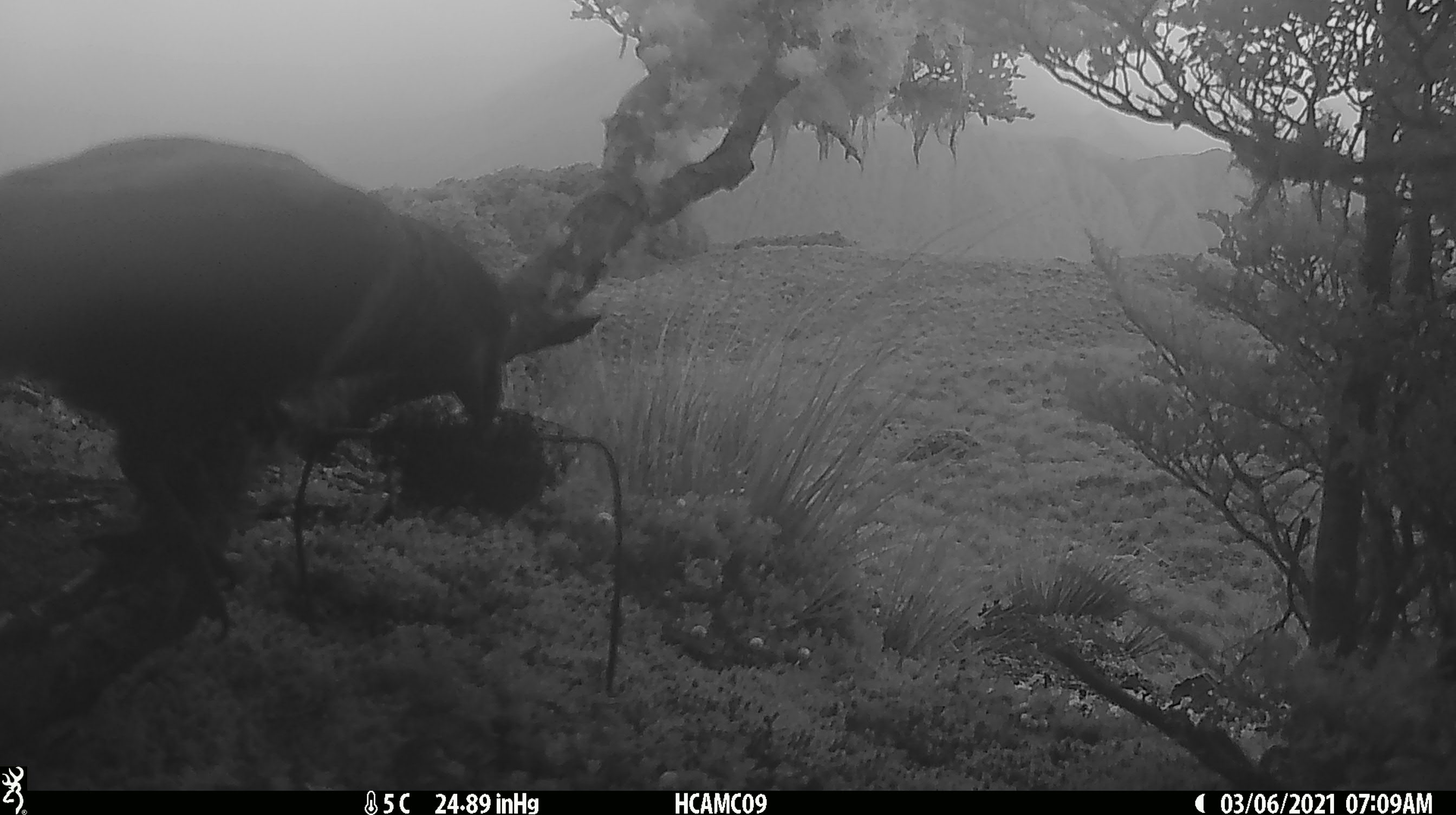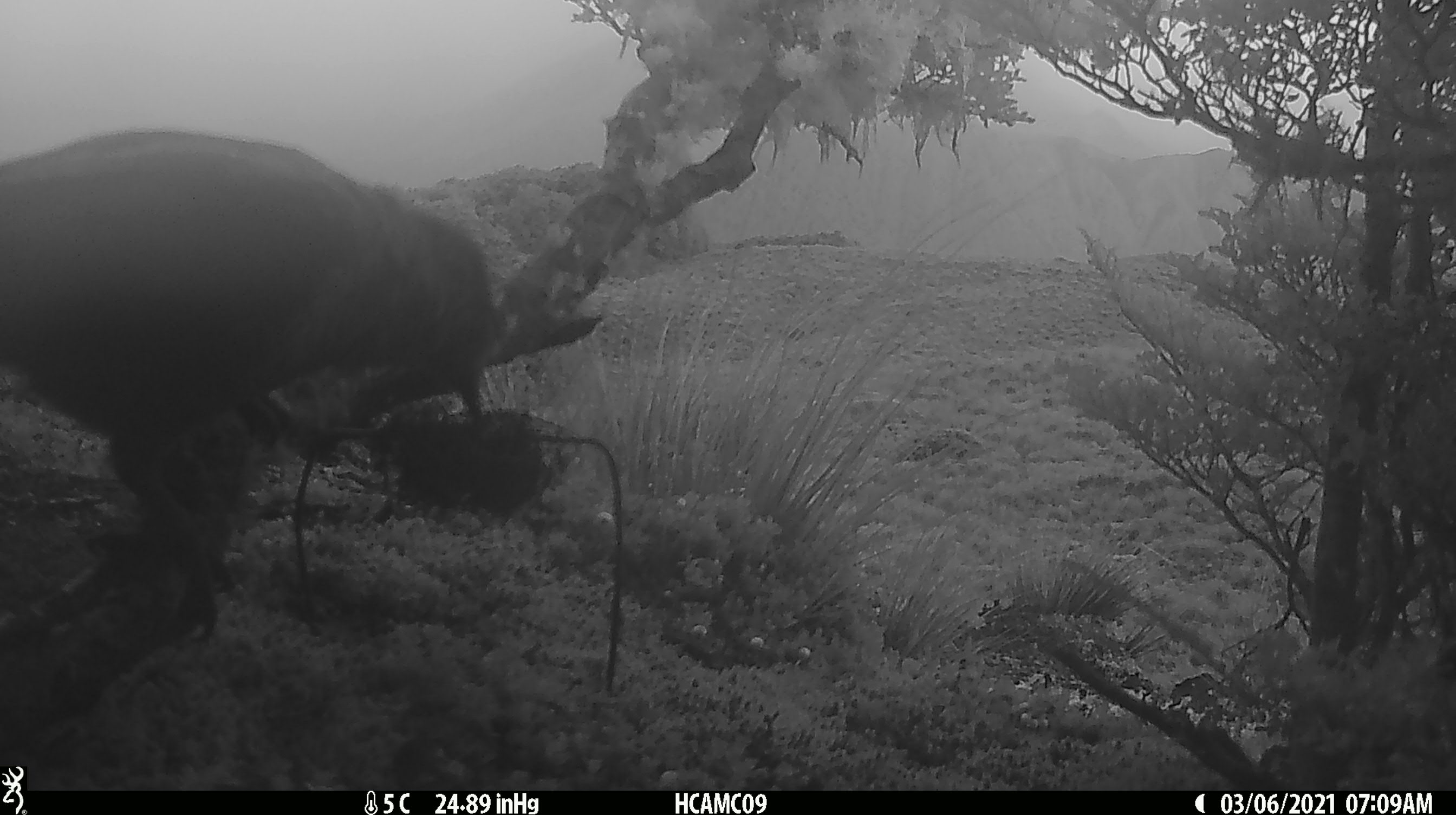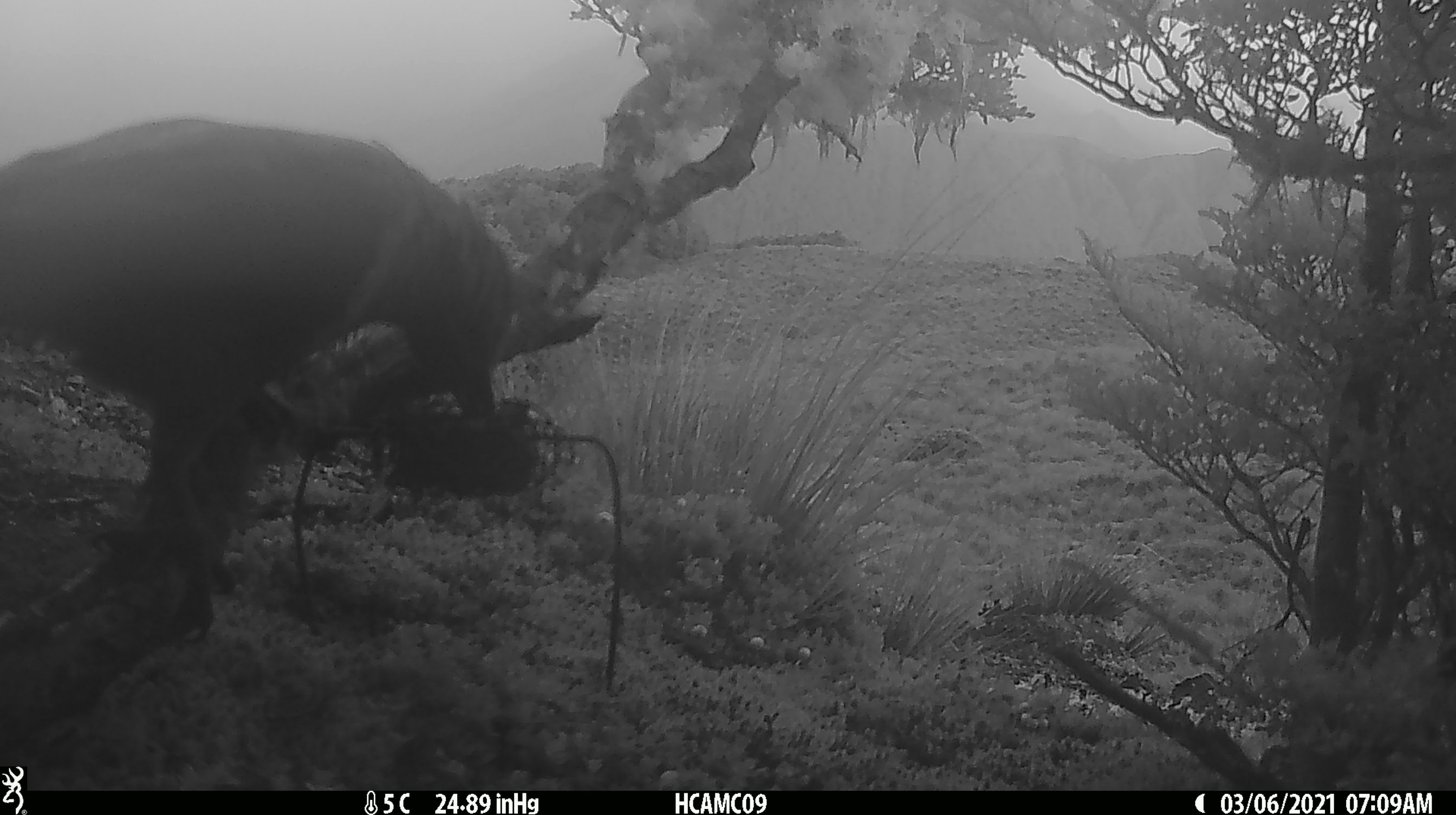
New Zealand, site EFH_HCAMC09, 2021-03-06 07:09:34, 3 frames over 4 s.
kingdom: Animalia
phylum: Chordata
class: Aves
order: Psittaciformes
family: Strigopidae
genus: Nestor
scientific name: Nestor notabilis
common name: kea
Kea (Nestor notabilis).